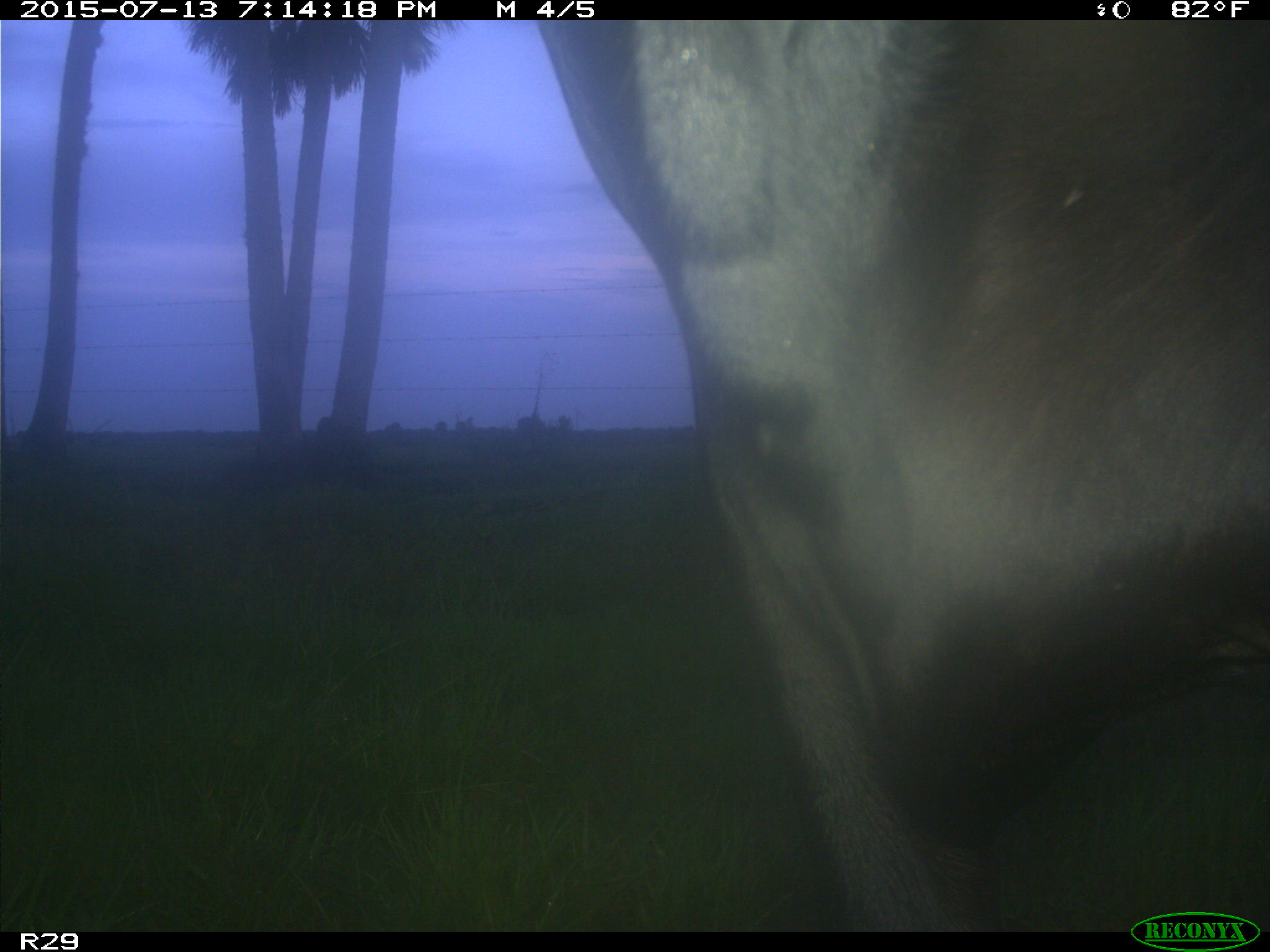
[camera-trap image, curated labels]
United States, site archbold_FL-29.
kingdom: Animalia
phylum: Chordata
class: Mammalia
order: Artiodactyla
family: Bovidae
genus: Bos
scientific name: Bos taurus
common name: domestic cow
Bos taurus (domestic cow).